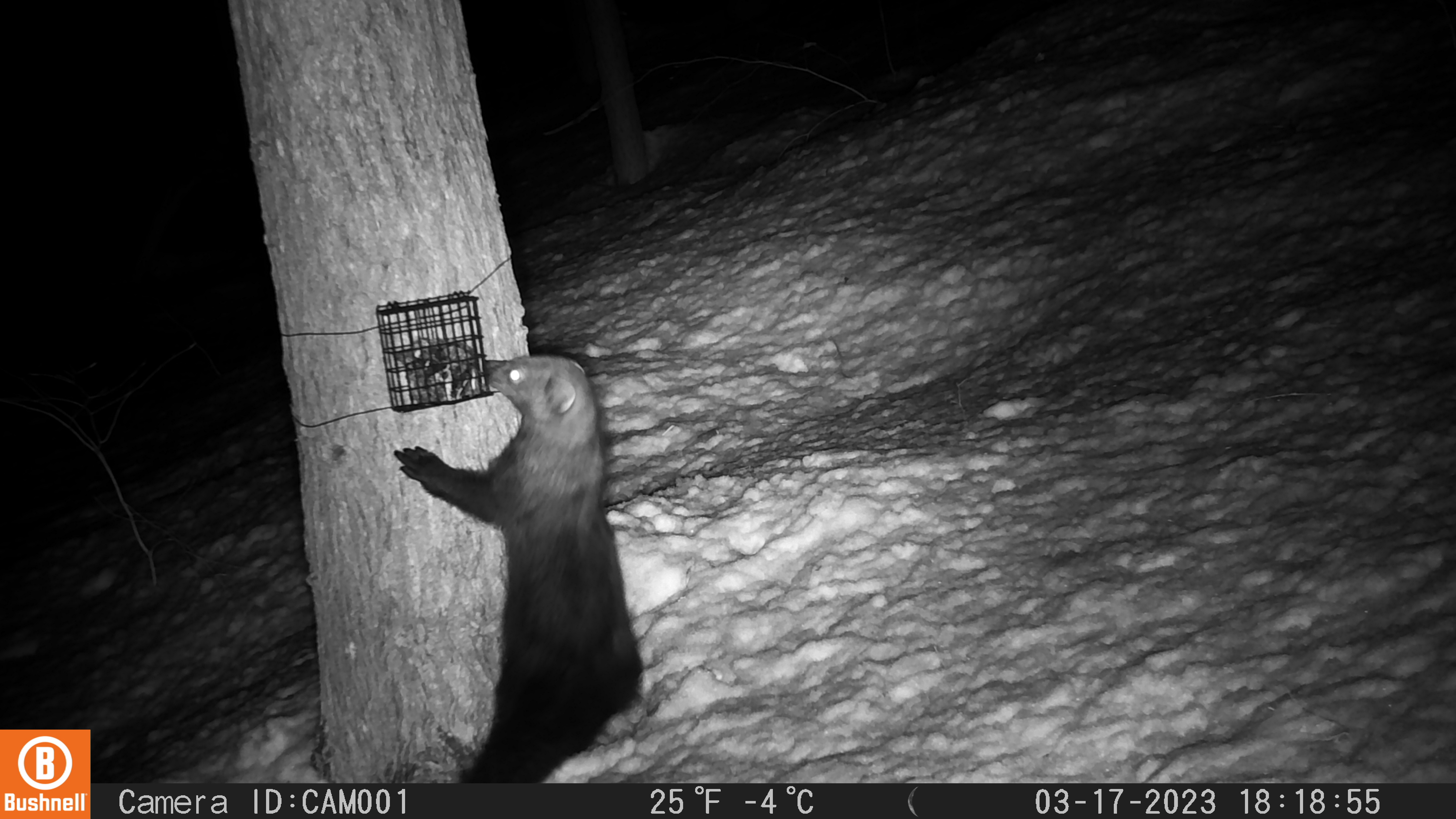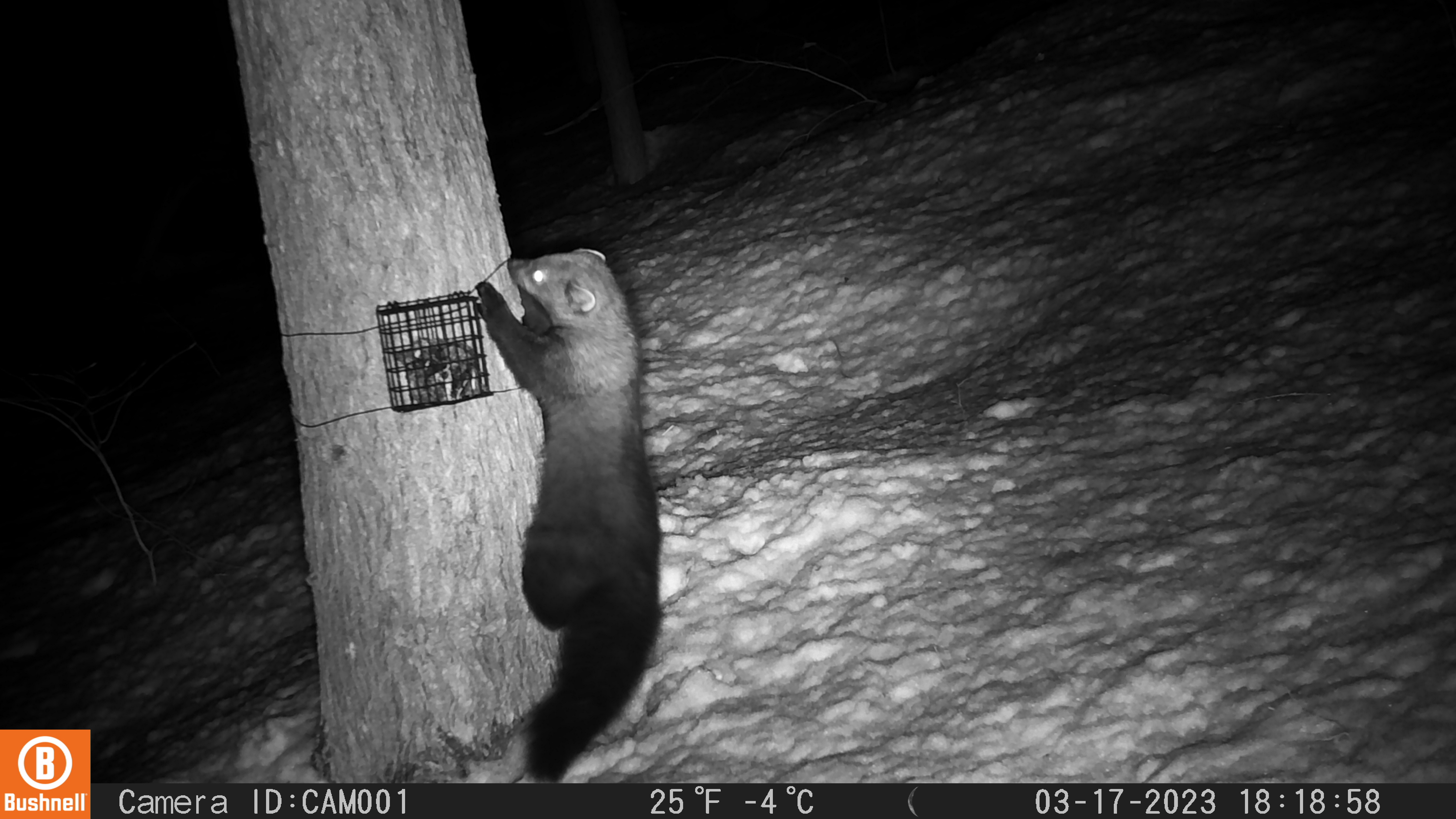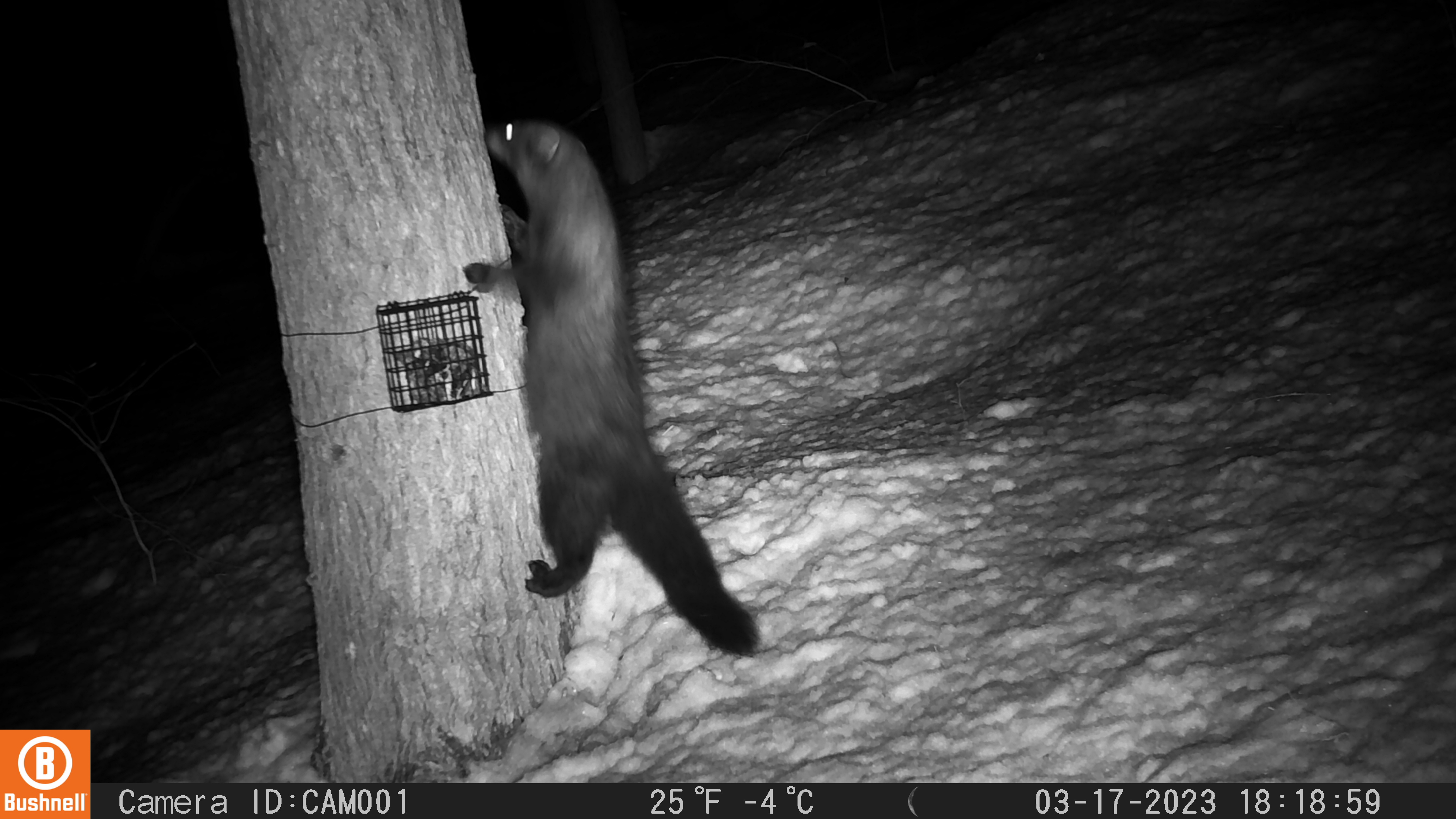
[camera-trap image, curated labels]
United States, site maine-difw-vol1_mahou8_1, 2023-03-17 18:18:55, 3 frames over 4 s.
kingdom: Animalia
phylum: Chordata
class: Mammalia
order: Carnivora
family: Mustelidae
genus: Pekania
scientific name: Pekania pennanti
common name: fisher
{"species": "fisher (Pekania pennanti)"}